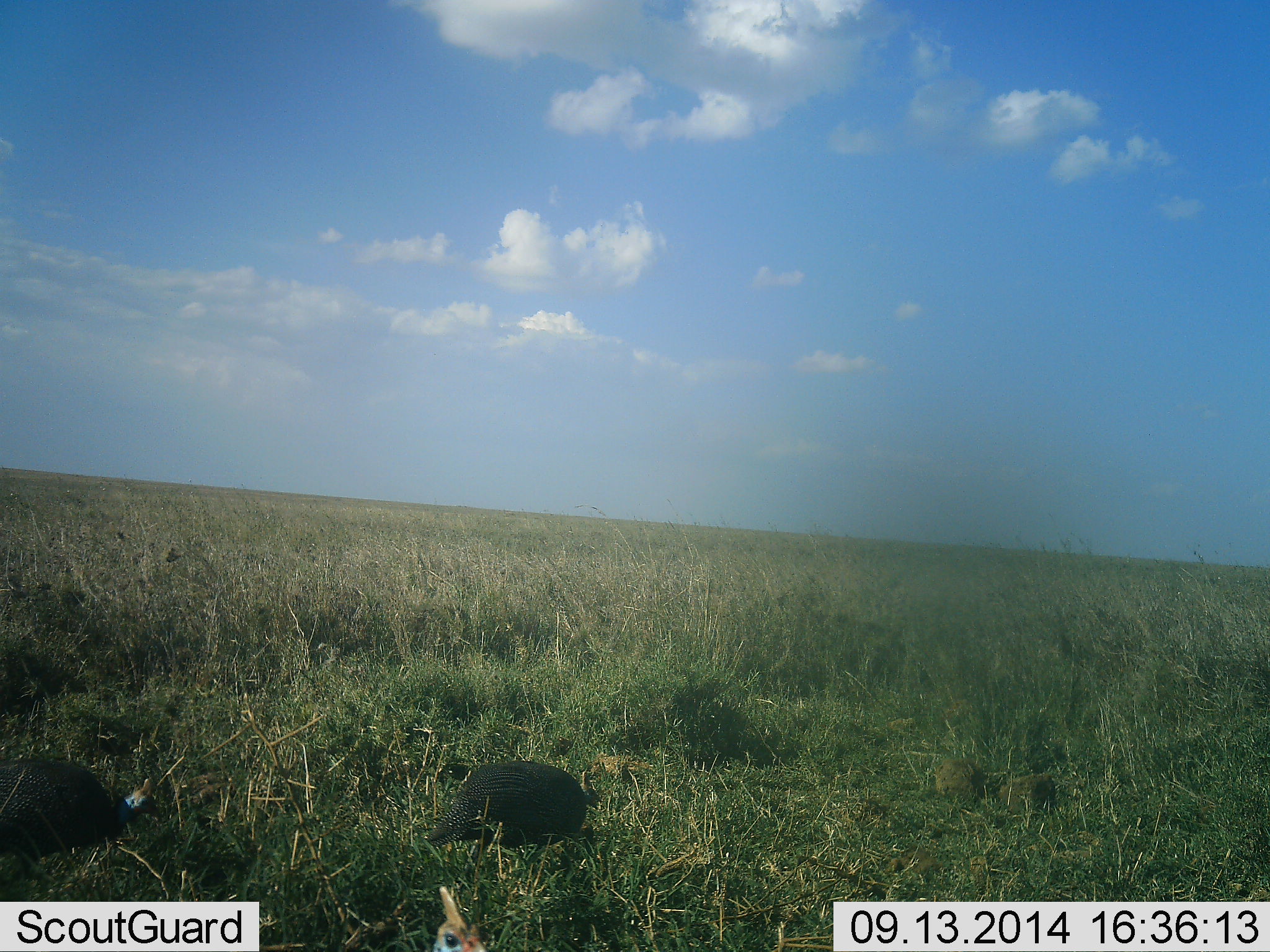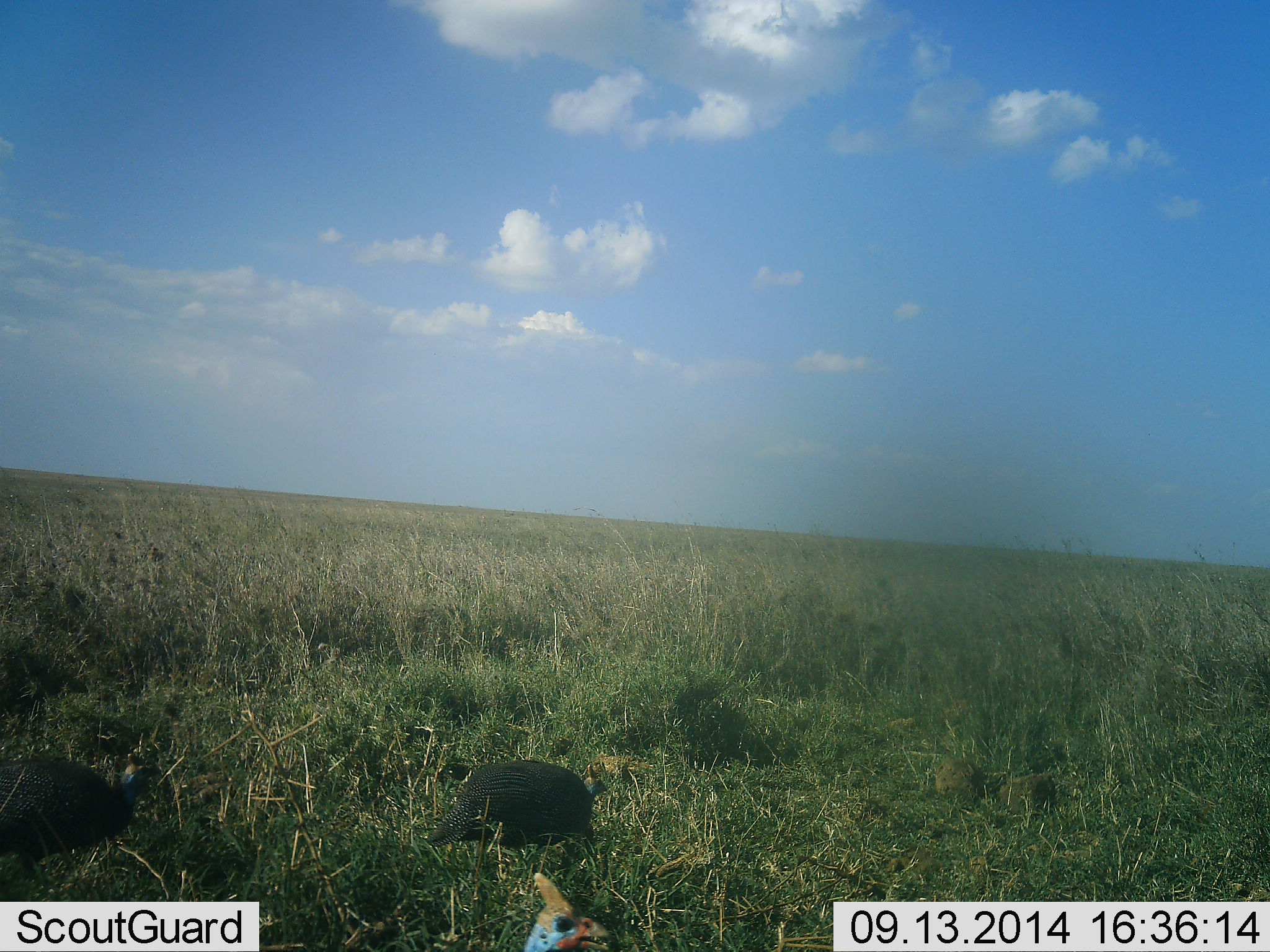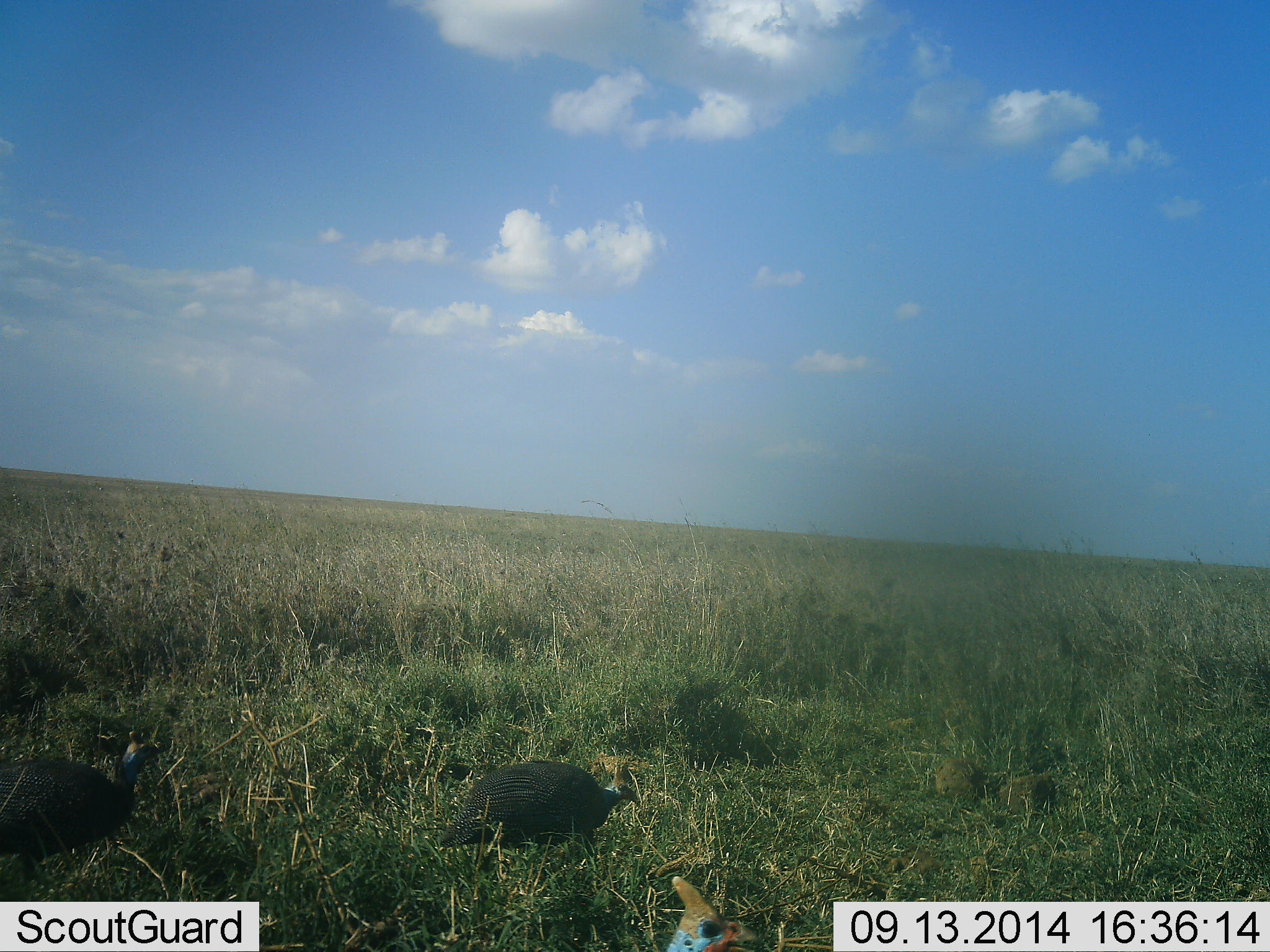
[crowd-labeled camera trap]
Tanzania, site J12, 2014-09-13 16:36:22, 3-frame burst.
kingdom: Animalia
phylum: Chordata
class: Aves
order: Galliformes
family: Numididae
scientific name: Numididae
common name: guinea fowl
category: guineafowl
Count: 2.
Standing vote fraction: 20%.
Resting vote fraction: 10%.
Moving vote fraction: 30%.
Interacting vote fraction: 0%.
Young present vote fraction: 0%.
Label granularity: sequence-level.